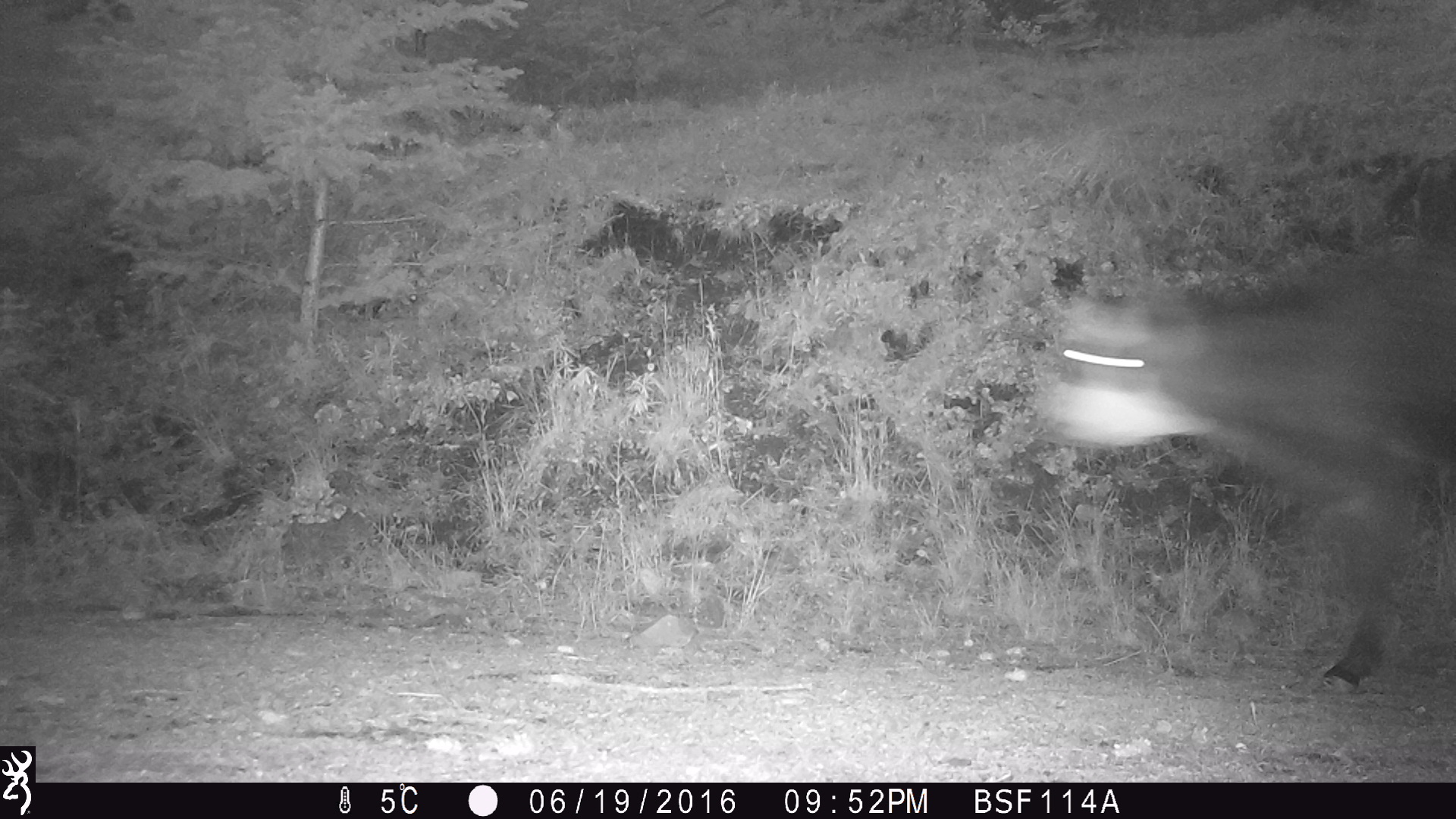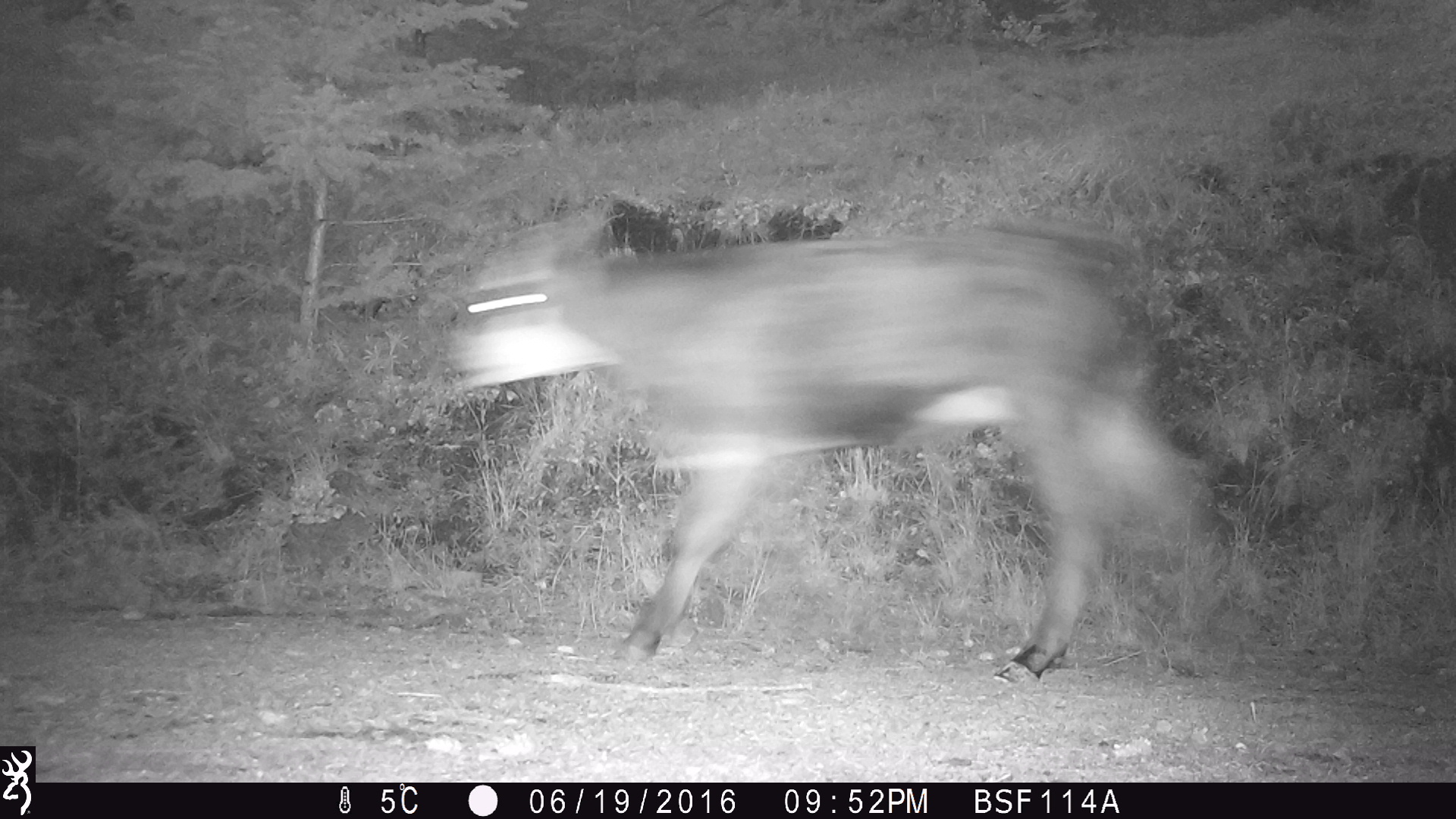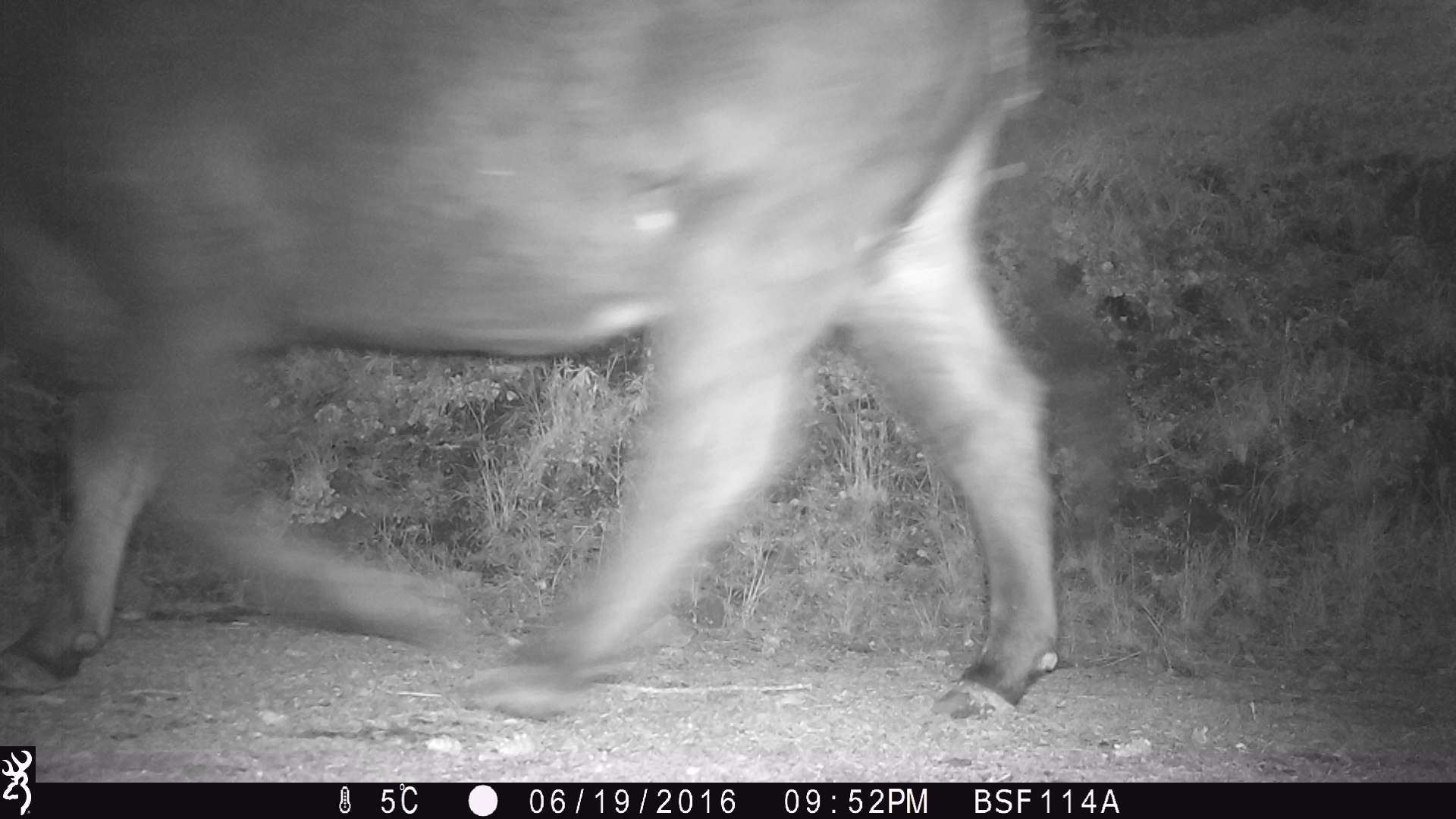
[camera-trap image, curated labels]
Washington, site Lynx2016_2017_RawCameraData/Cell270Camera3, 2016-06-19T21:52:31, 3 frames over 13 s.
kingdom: Animalia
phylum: Chordata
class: Mammalia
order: Artiodactyla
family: Bovidae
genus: Bos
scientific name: Bos taurus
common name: domestic cattle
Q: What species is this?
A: Domestic cattle (Bos taurus).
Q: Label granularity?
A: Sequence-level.